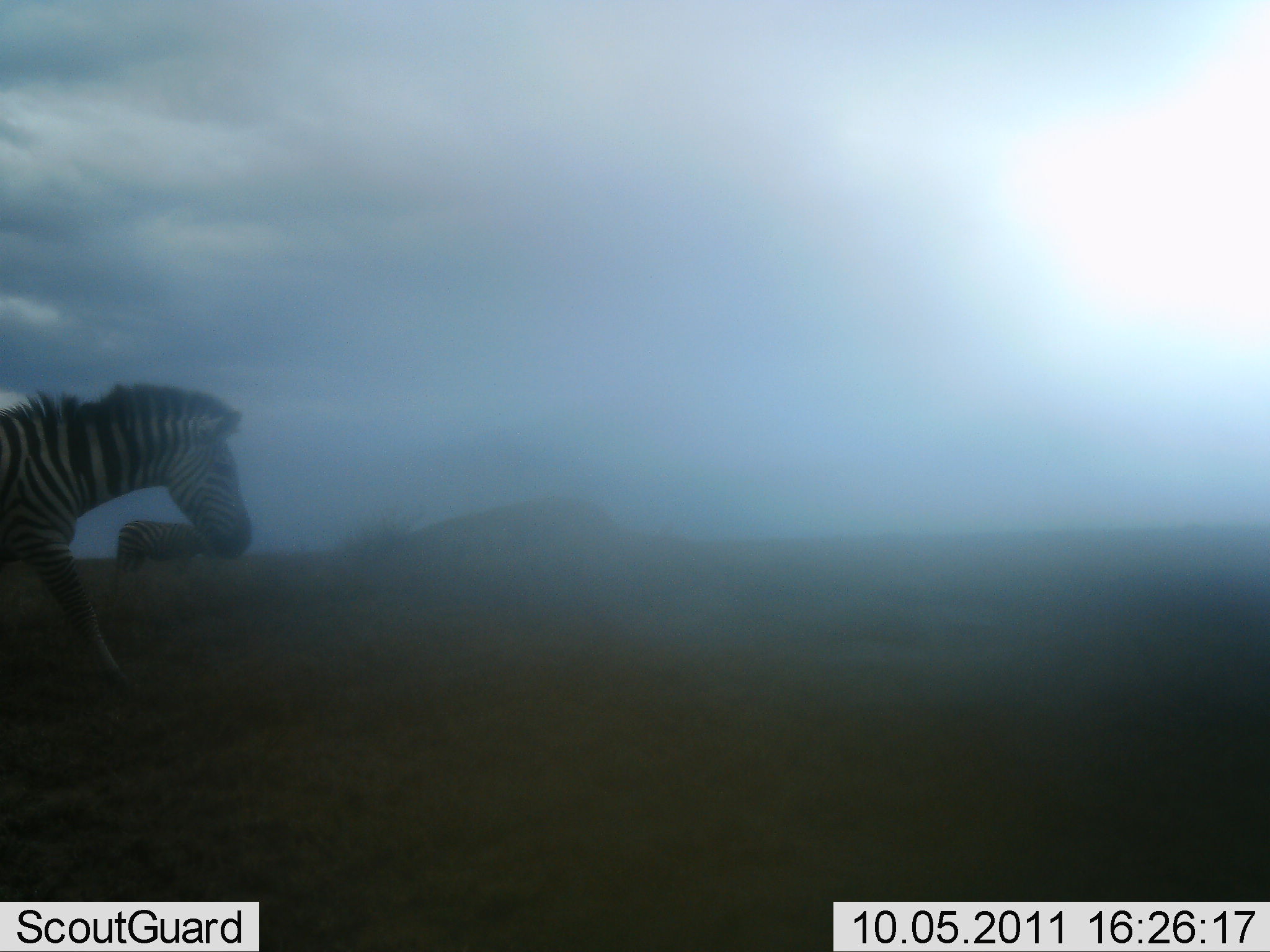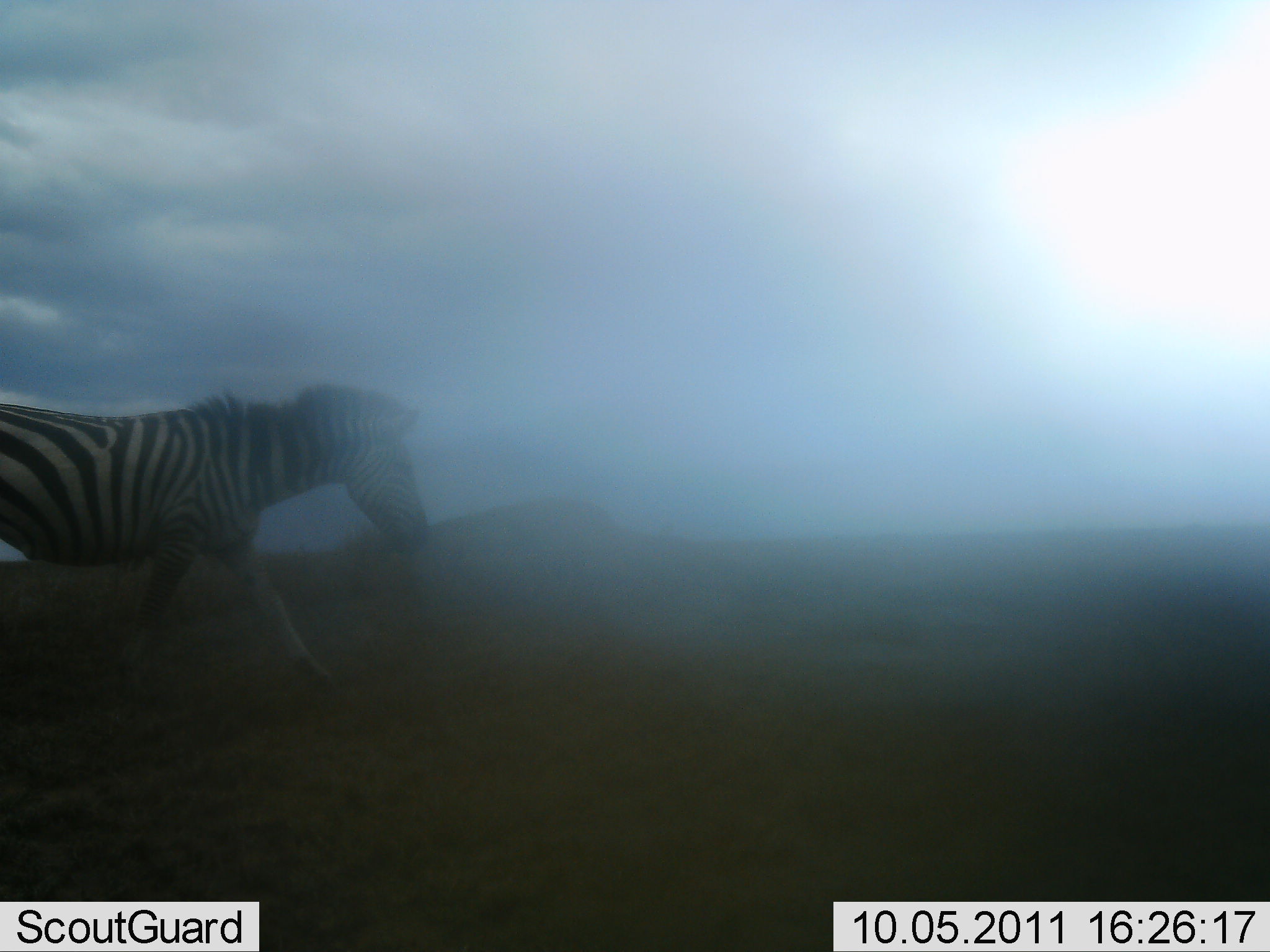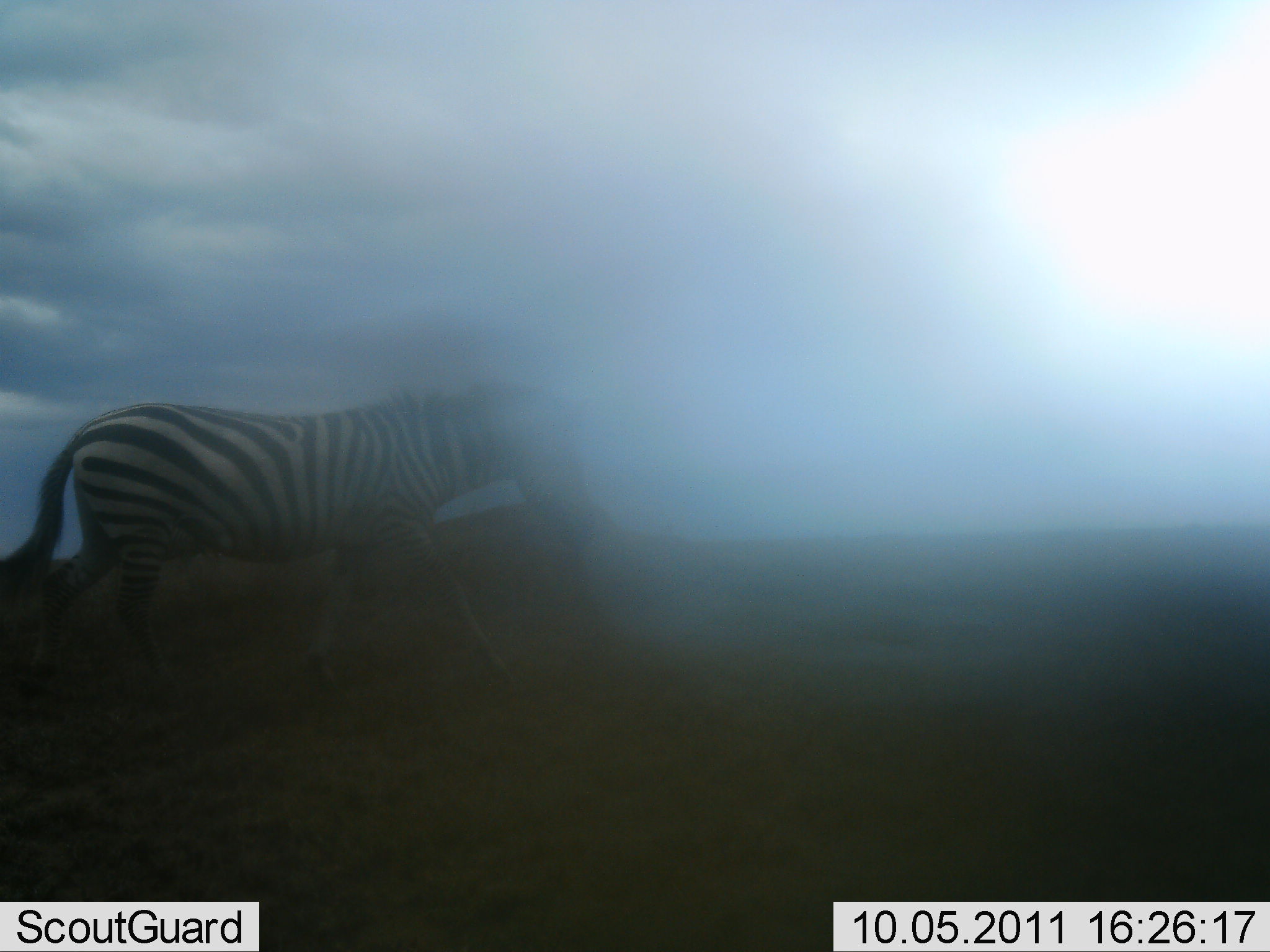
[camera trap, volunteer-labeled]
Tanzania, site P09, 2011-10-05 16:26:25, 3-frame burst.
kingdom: Animalia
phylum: Chordata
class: Mammalia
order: Perissodactyla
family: Equidae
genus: Equus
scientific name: Equus quagga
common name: plains zebra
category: zebra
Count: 2.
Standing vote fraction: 18%.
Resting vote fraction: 0%.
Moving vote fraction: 91%.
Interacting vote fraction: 0%.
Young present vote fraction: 0%.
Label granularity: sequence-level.